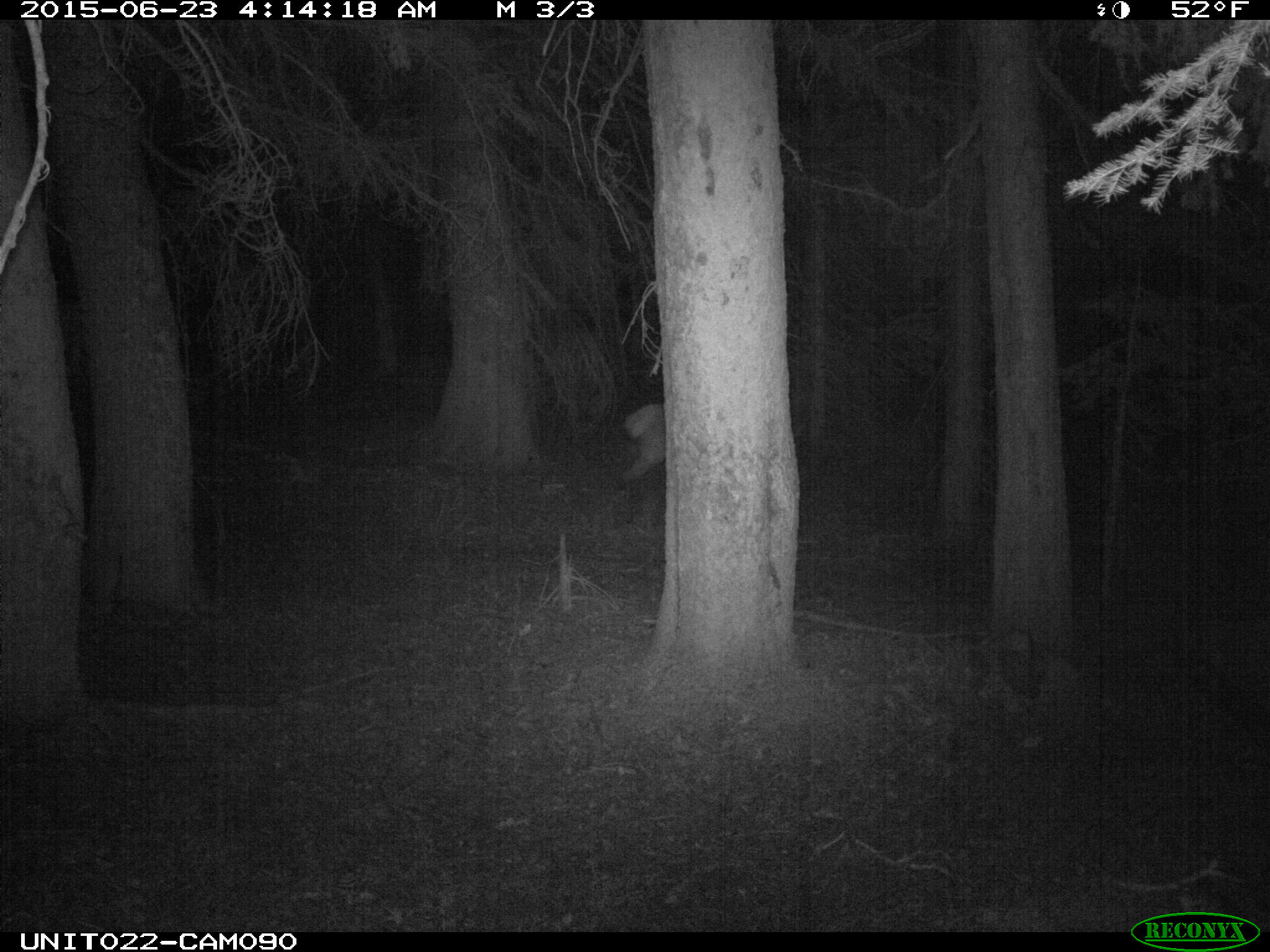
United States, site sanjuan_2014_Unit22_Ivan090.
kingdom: Animalia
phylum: Chordata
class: Mammalia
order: Artiodactyla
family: Cervidae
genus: Cervus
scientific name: Cervus elaphus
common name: red deer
Cervus elaphus (red deer).